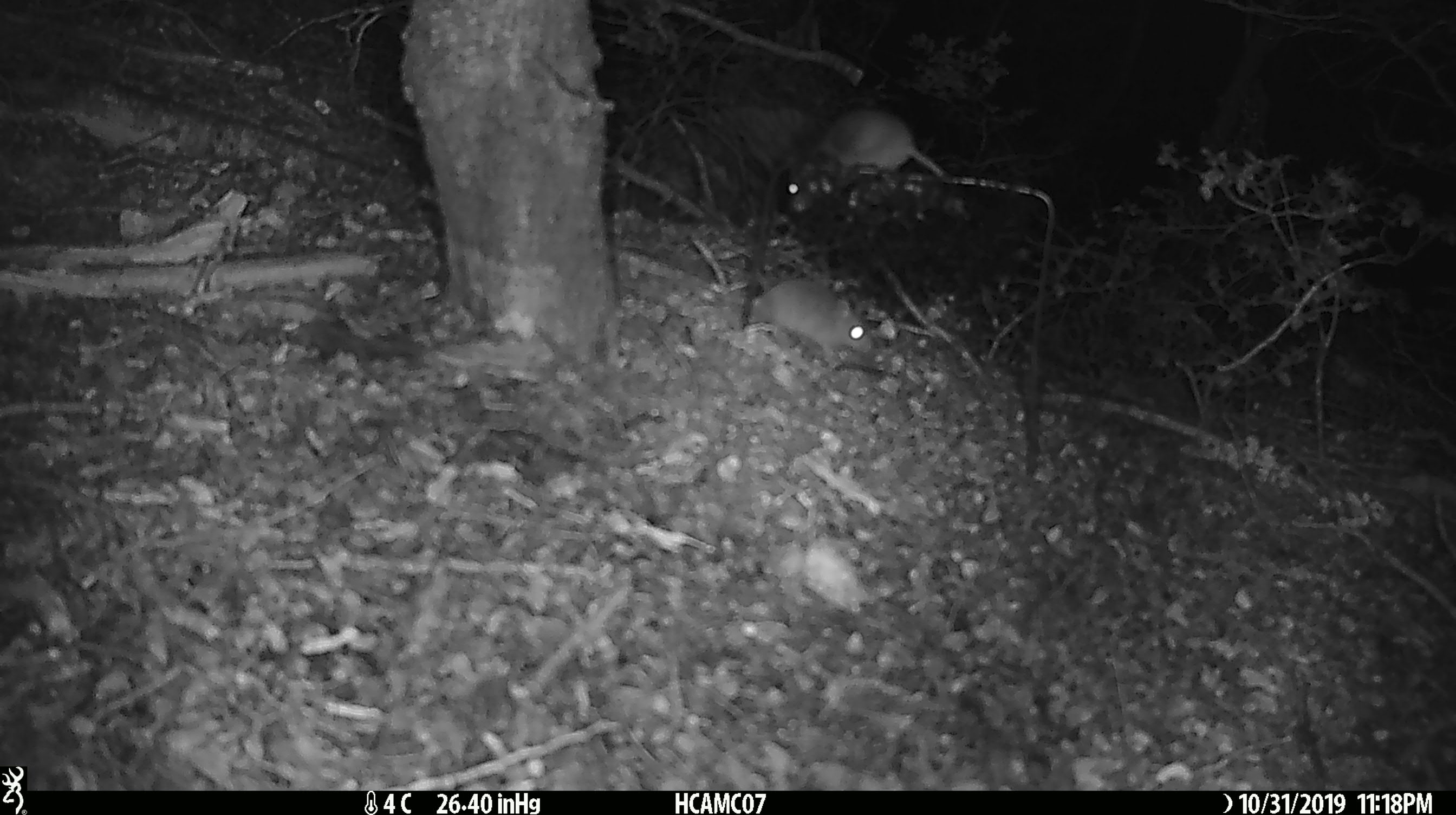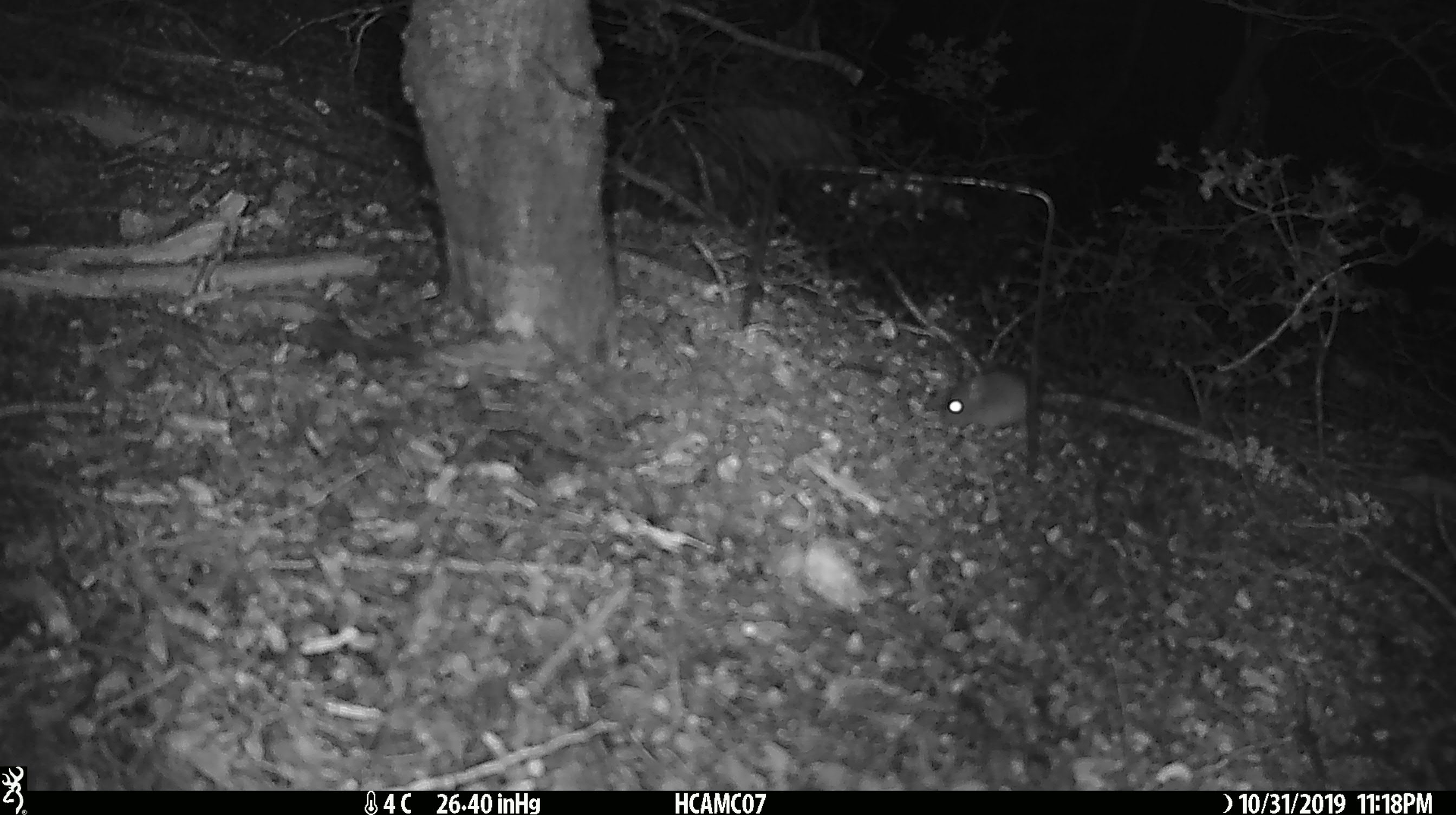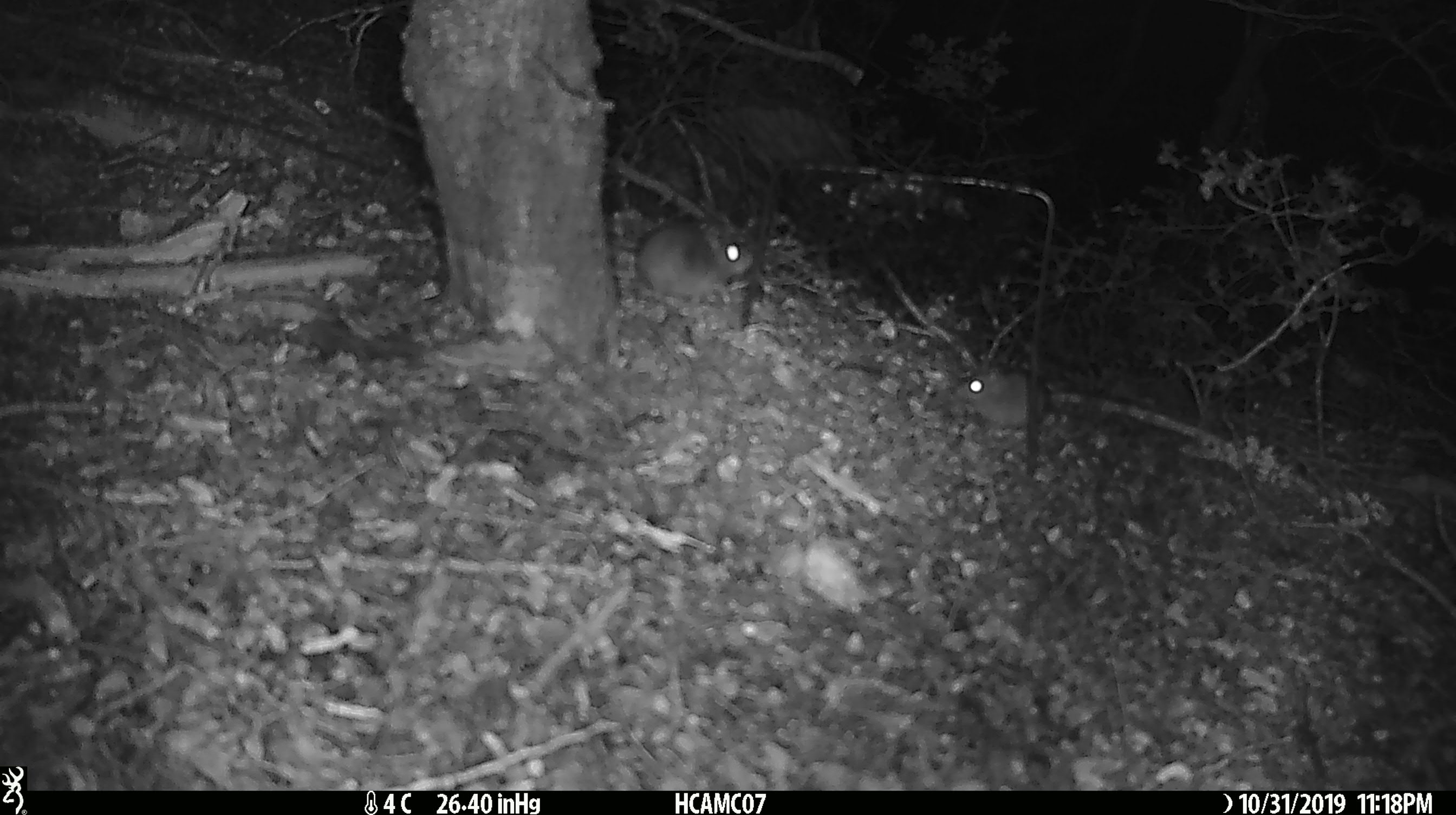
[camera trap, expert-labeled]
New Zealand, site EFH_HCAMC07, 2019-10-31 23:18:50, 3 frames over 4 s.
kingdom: Animalia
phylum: Chordata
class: Mammalia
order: Rodentia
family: Muridae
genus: Mus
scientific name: Mus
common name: mouse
Mouse (Mus).